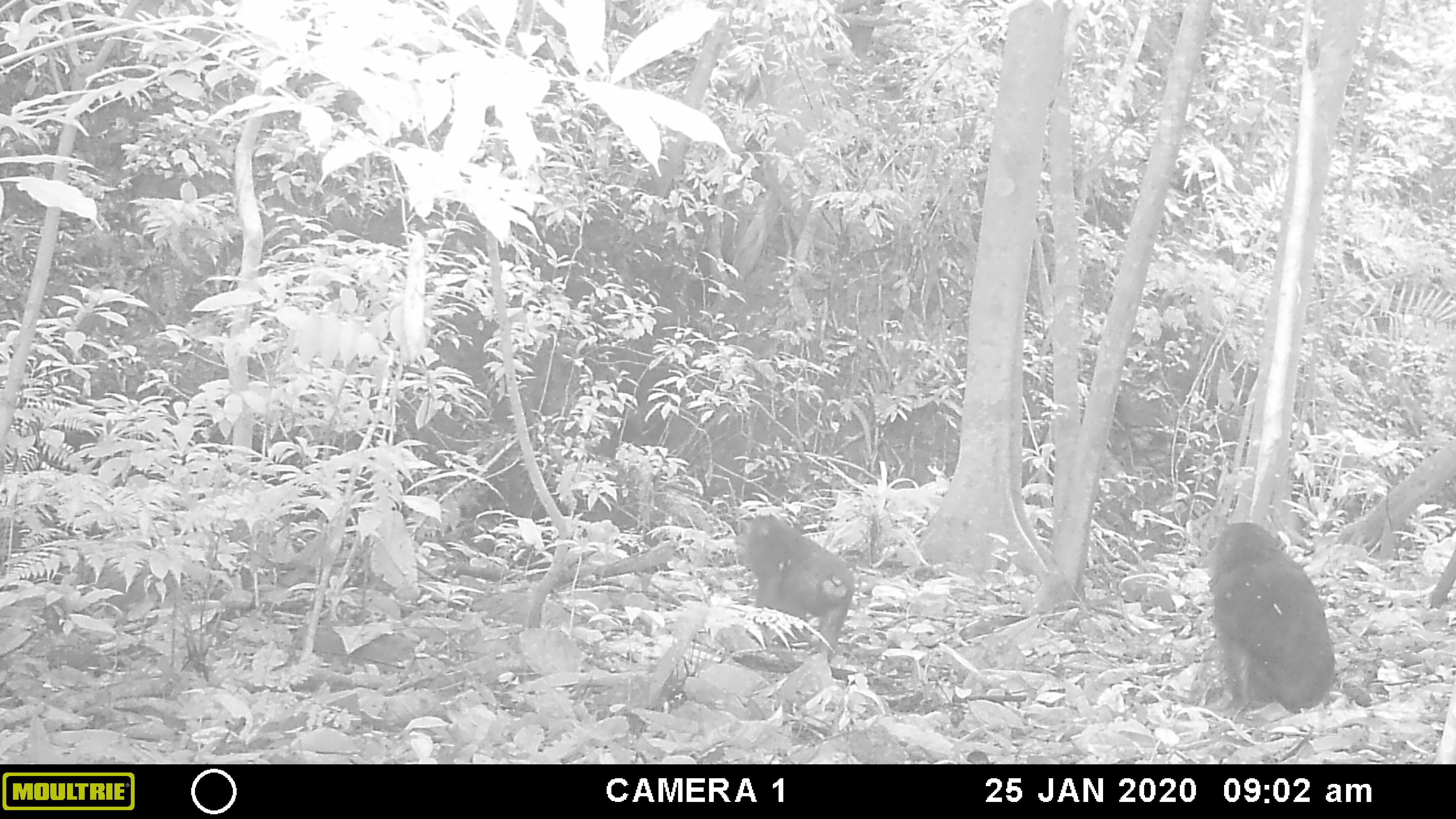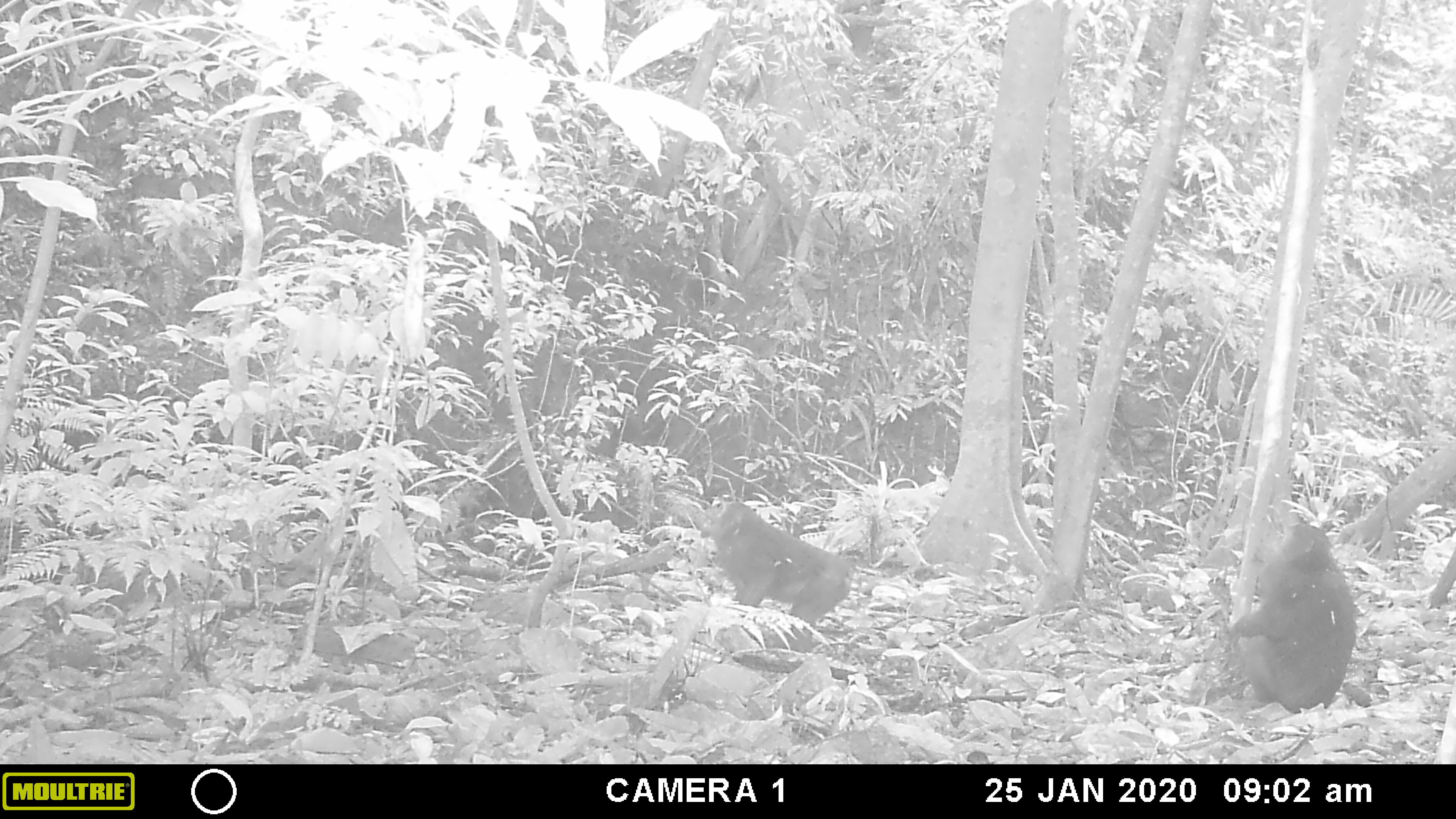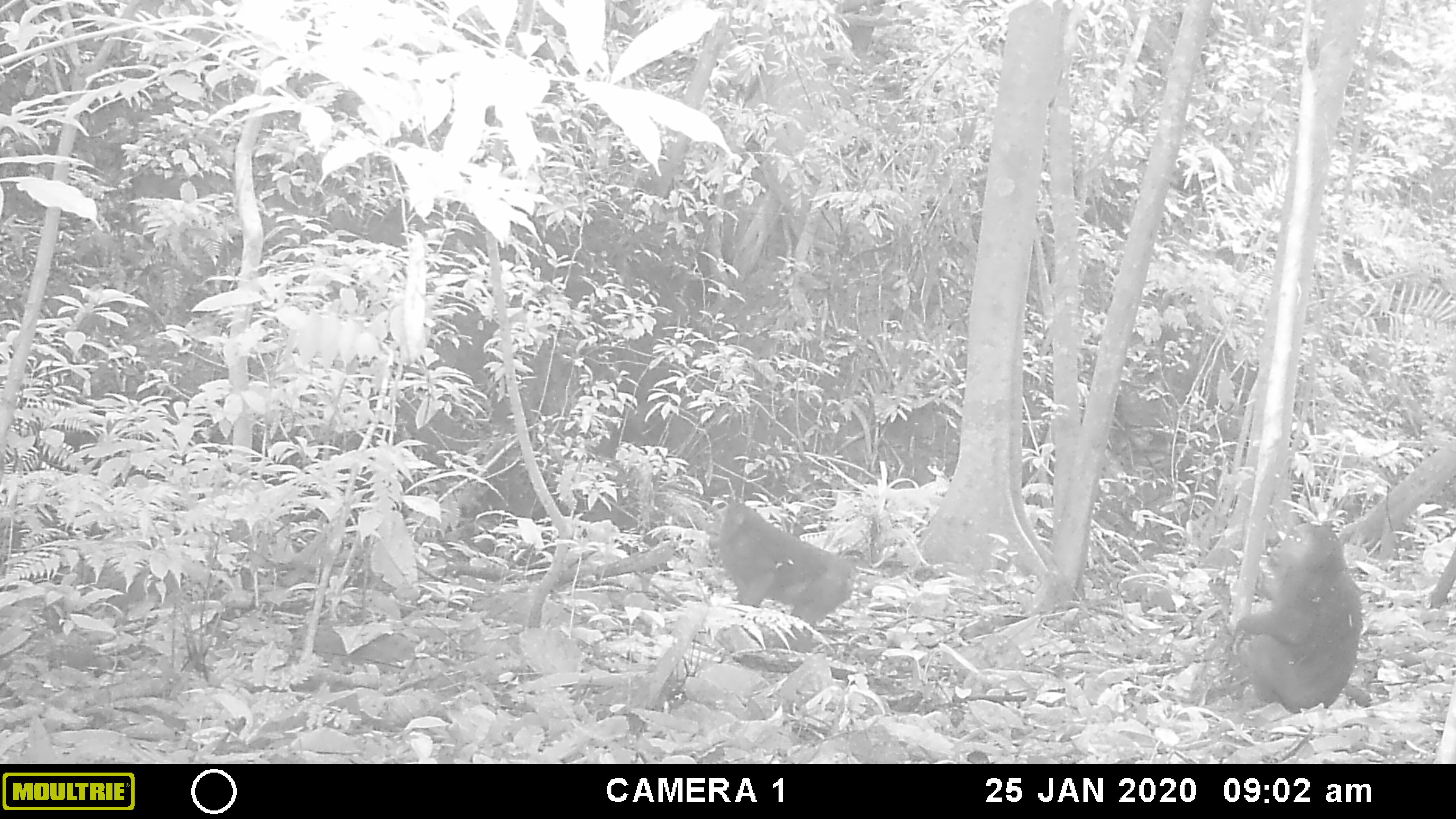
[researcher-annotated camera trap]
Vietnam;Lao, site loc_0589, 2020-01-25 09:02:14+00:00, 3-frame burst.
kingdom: Animalia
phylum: Chordata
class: Mammalia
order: Primates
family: Cercopithecidae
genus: Macaca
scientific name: Macaca arctoides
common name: stump-tailed macaque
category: stump tailed macaque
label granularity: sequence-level